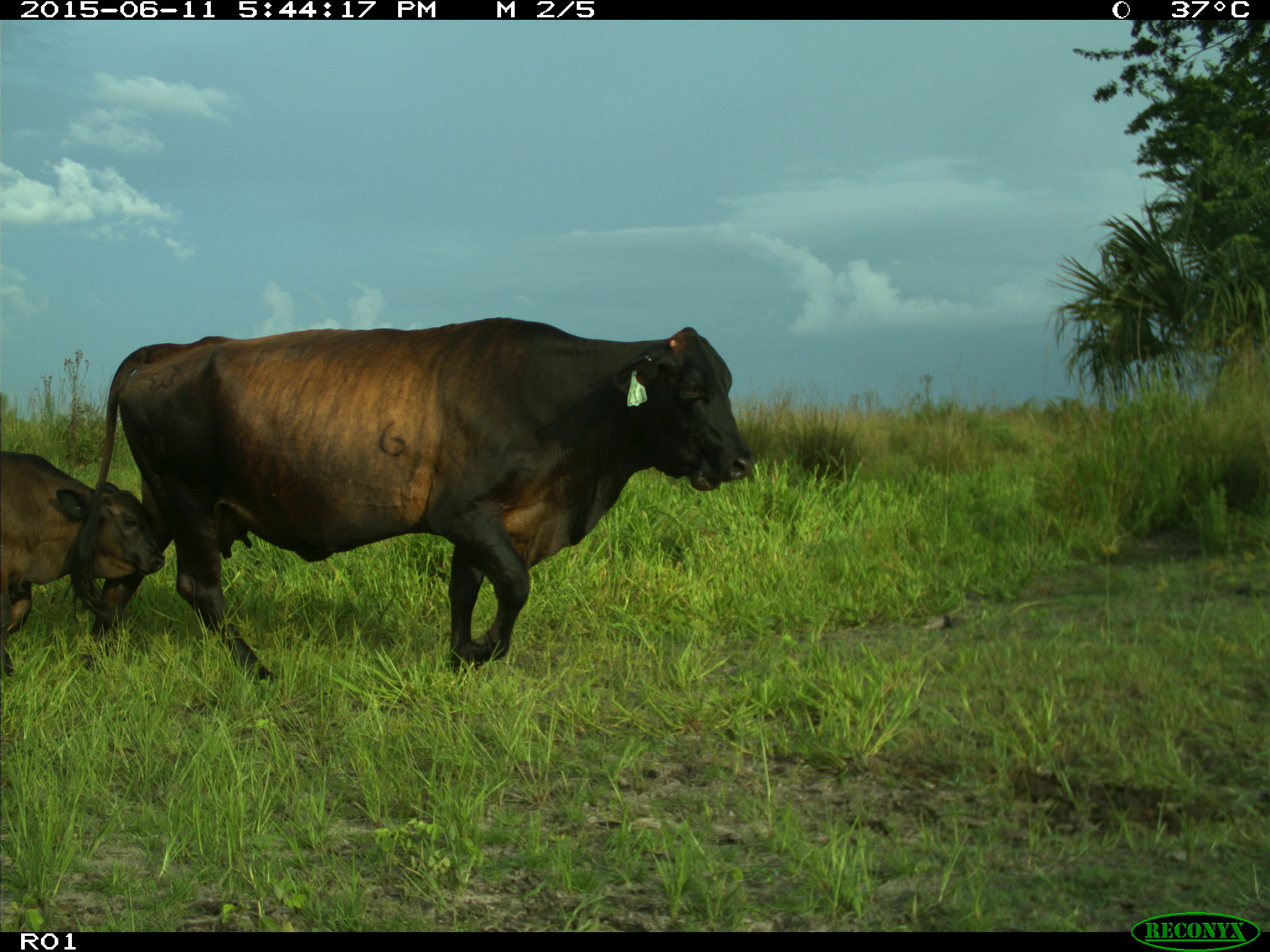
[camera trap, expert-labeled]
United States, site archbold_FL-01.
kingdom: Animalia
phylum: Chordata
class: Mammalia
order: Artiodactyla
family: Bovidae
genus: Bos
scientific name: Bos taurus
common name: domestic cow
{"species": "Bos taurus (domestic cow)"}